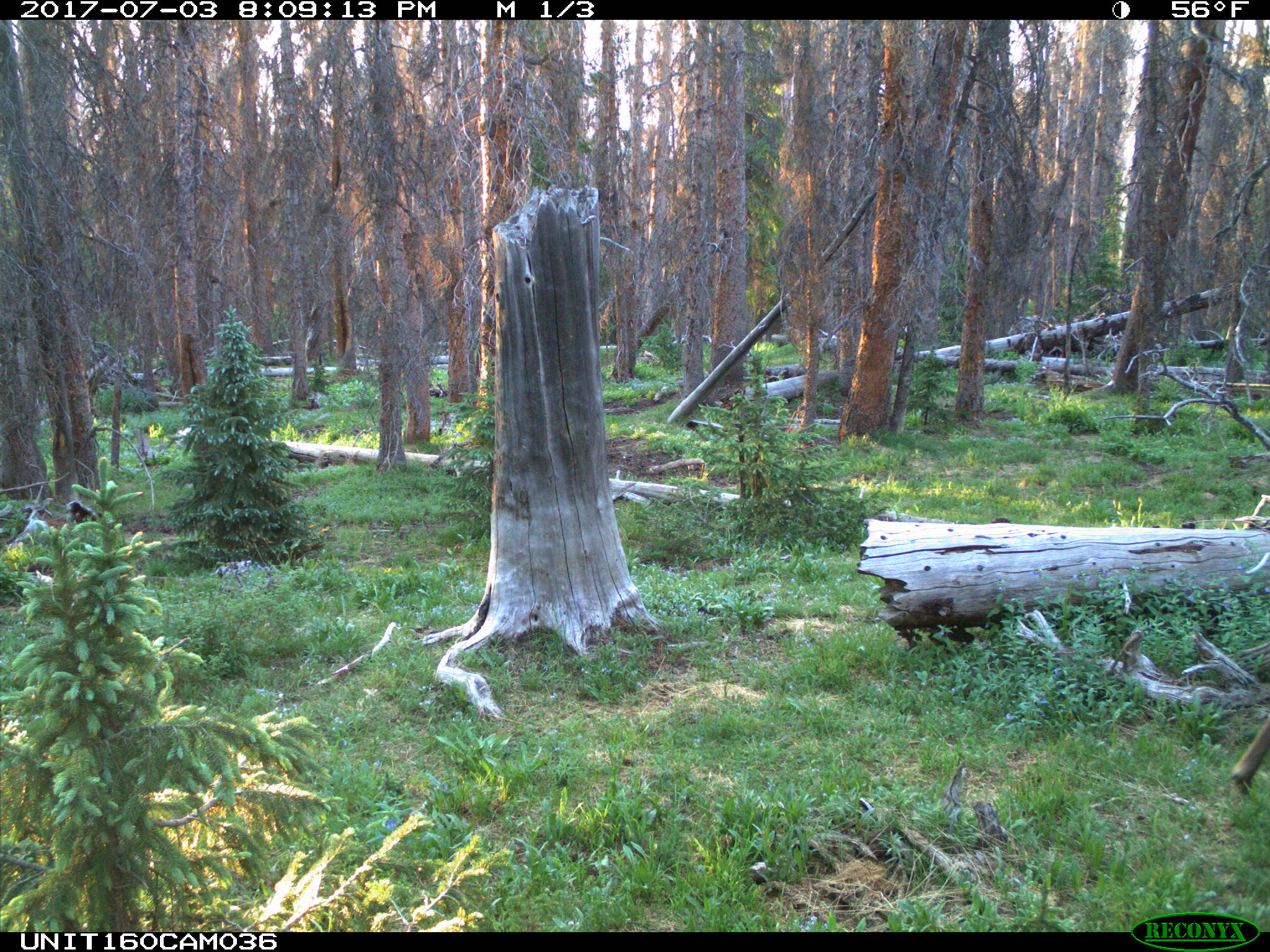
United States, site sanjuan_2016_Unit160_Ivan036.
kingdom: Animalia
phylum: Chordata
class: Mammalia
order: Artiodactyla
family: Cervidae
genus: Cervus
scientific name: Cervus elaphus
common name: red deer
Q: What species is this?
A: Cervus elaphus (red deer).